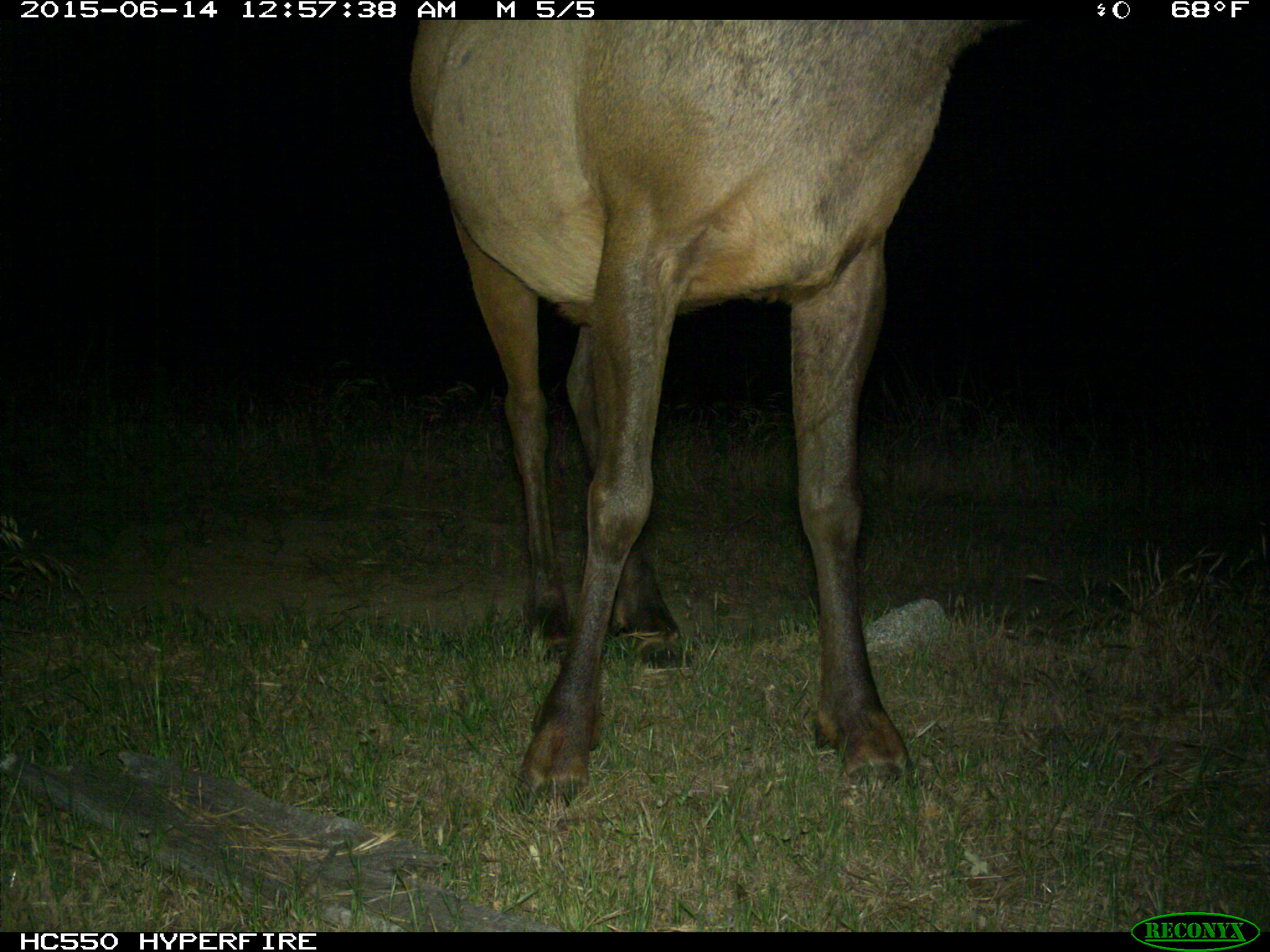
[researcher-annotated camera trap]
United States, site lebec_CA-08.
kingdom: Animalia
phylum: Chordata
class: Mammalia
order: Artiodactyla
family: Cervidae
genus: Cervus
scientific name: Cervus canadensis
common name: elk